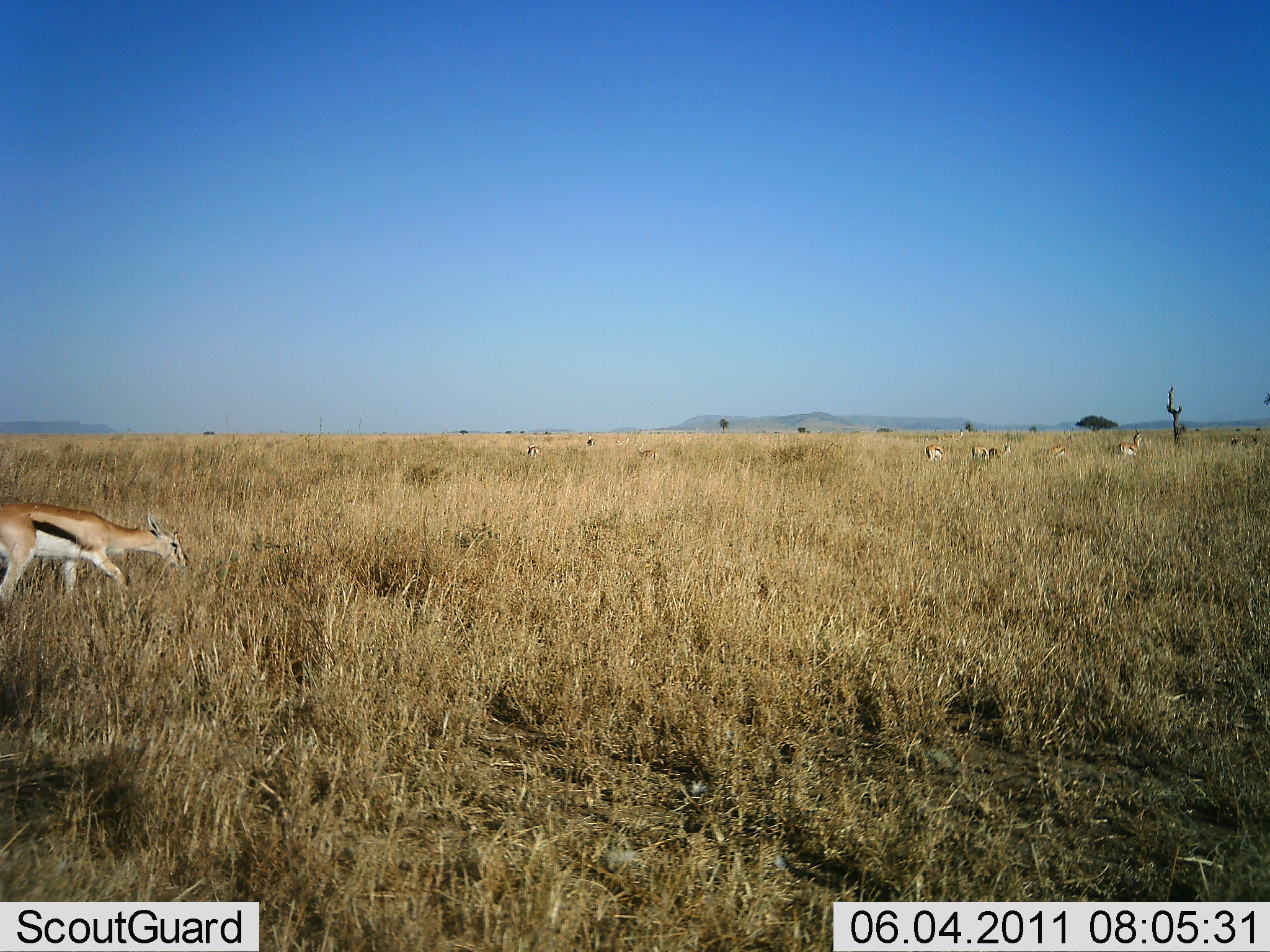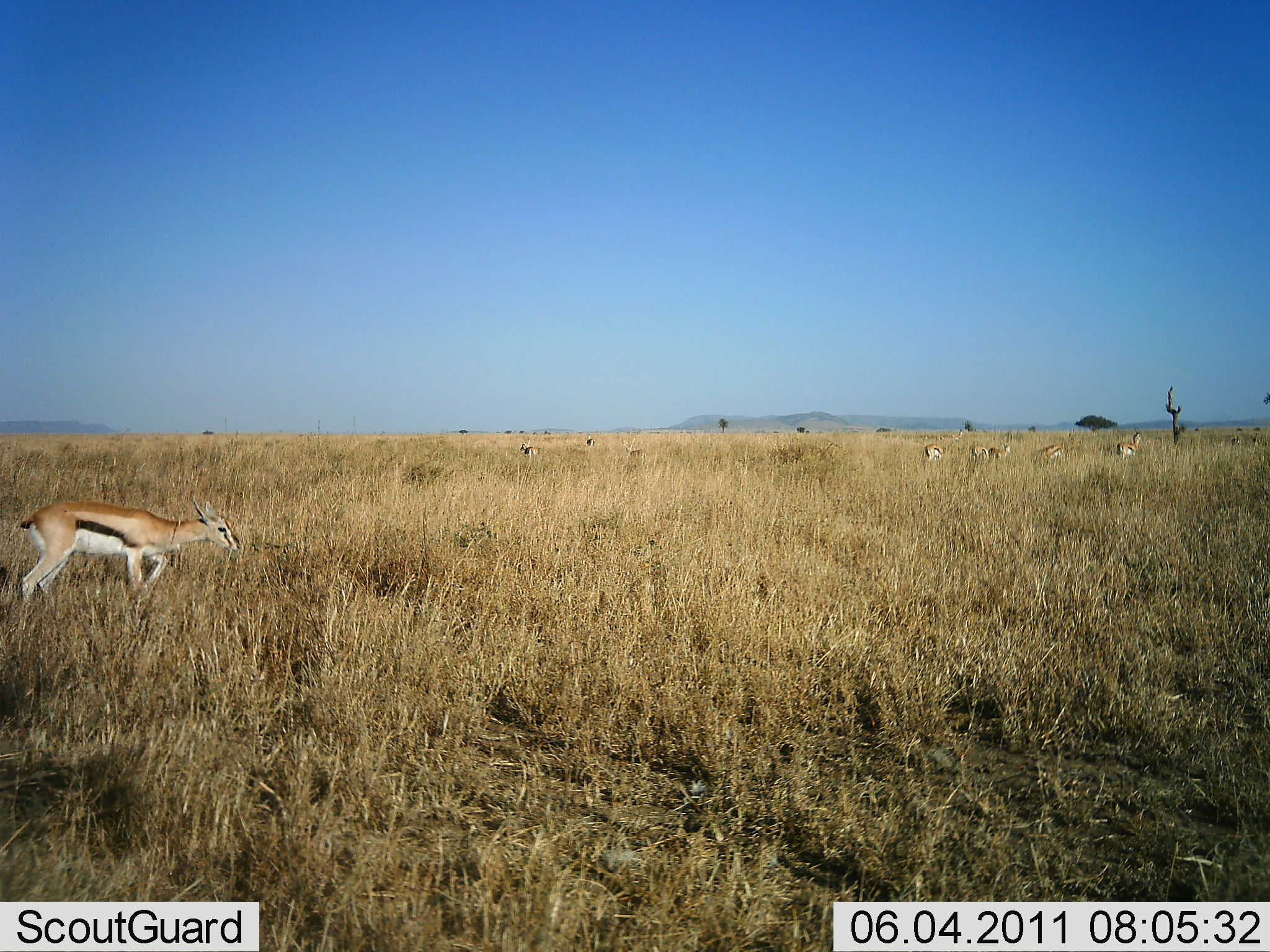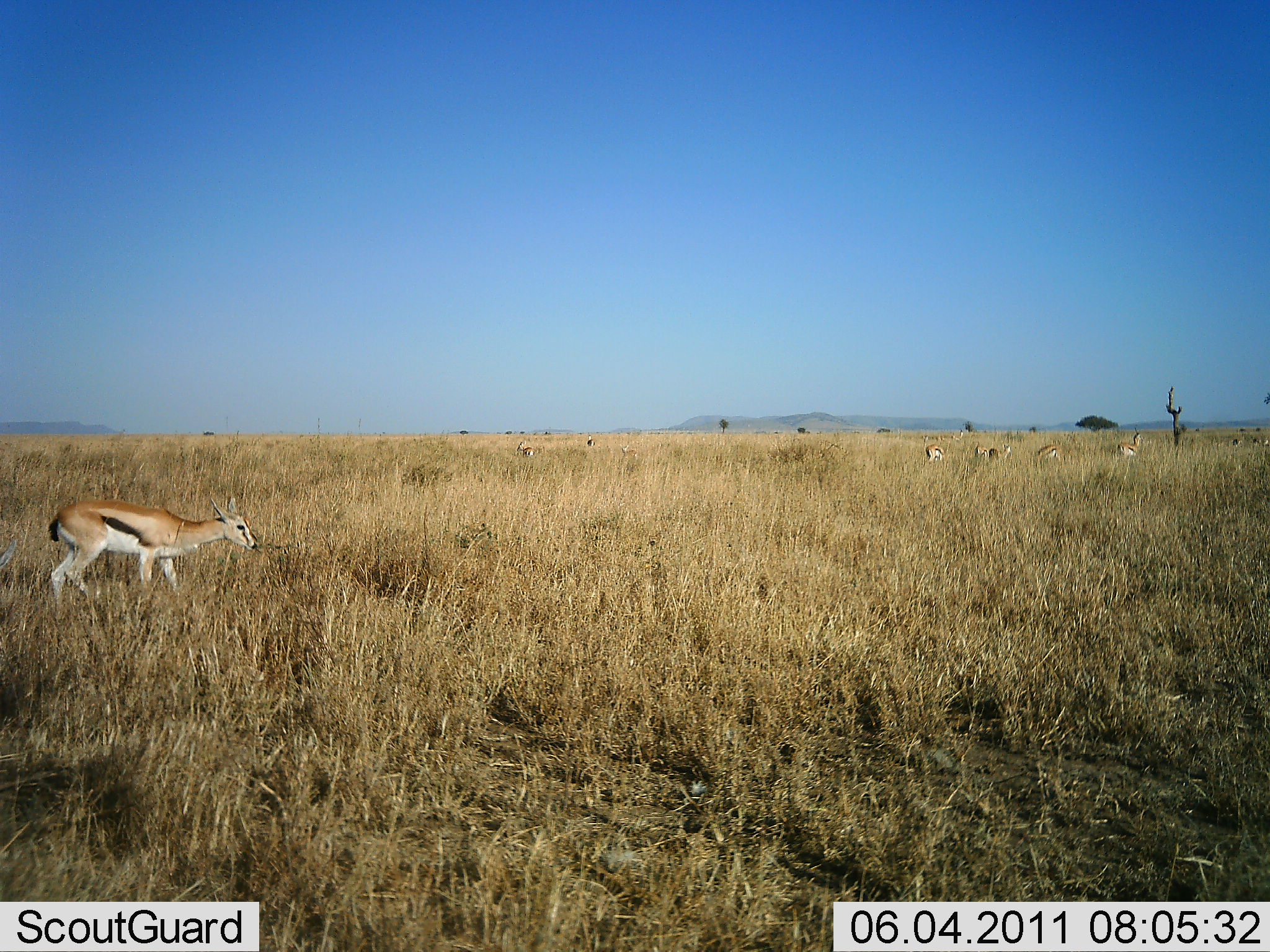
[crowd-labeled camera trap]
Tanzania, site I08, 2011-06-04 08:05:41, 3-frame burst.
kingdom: Animalia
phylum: Chordata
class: Mammalia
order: Artiodactyla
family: Bovidae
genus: Eudorcas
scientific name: Eudorcas thomsonii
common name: thomson's gazelle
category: gazellethomsons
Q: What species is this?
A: Gazellethomsons (thomson's gazelle) (Eudorcas thomsonii).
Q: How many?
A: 8.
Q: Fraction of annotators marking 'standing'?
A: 60%.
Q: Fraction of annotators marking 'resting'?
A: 0%.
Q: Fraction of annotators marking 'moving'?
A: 50%.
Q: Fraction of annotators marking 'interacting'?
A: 0%.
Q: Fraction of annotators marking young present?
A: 0%.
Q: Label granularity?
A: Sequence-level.